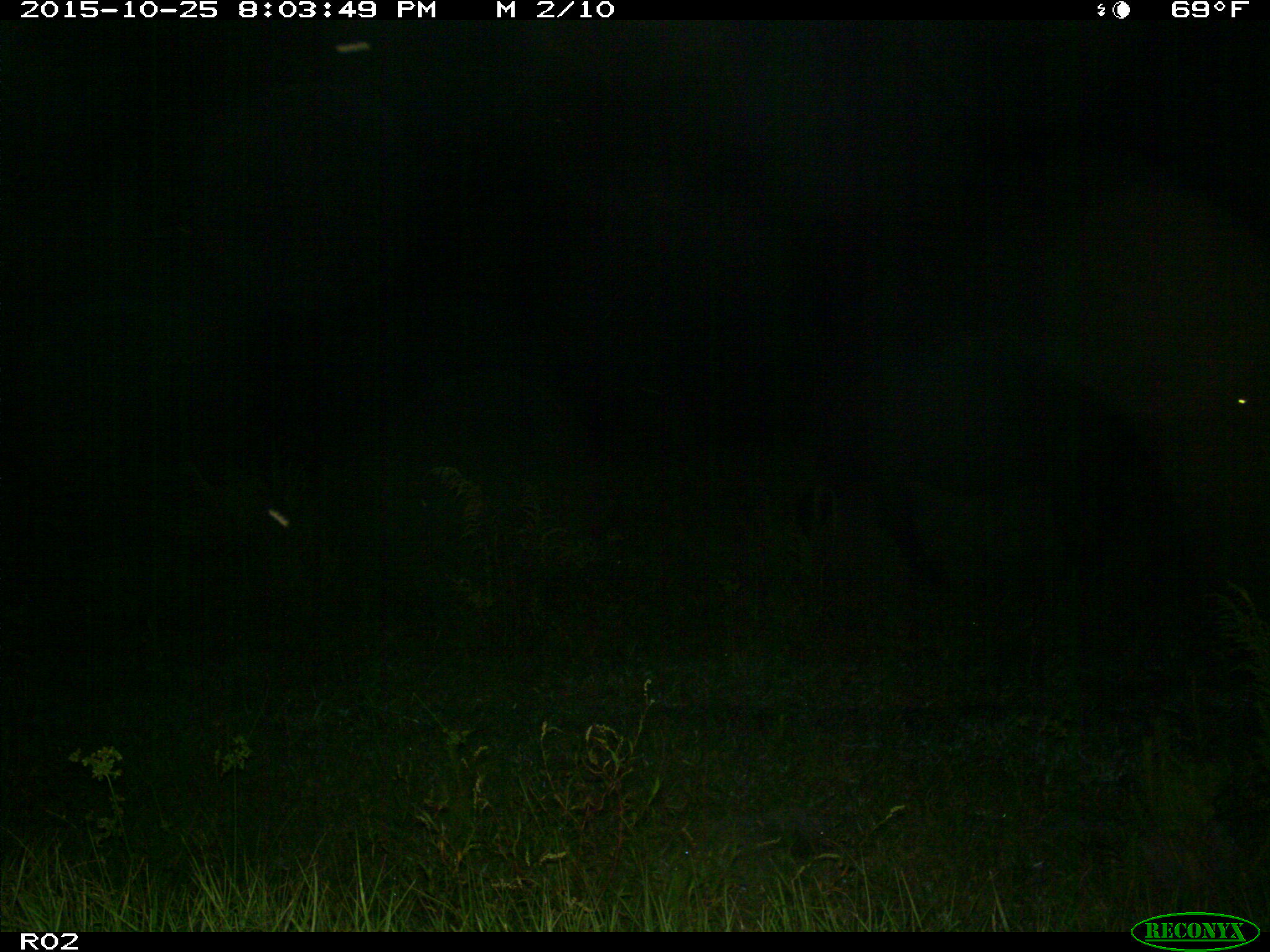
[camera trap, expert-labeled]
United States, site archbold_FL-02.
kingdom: Animalia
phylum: Chordata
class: Mammalia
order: Artiodactyla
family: Bovidae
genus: Bos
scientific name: Bos taurus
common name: domestic cow